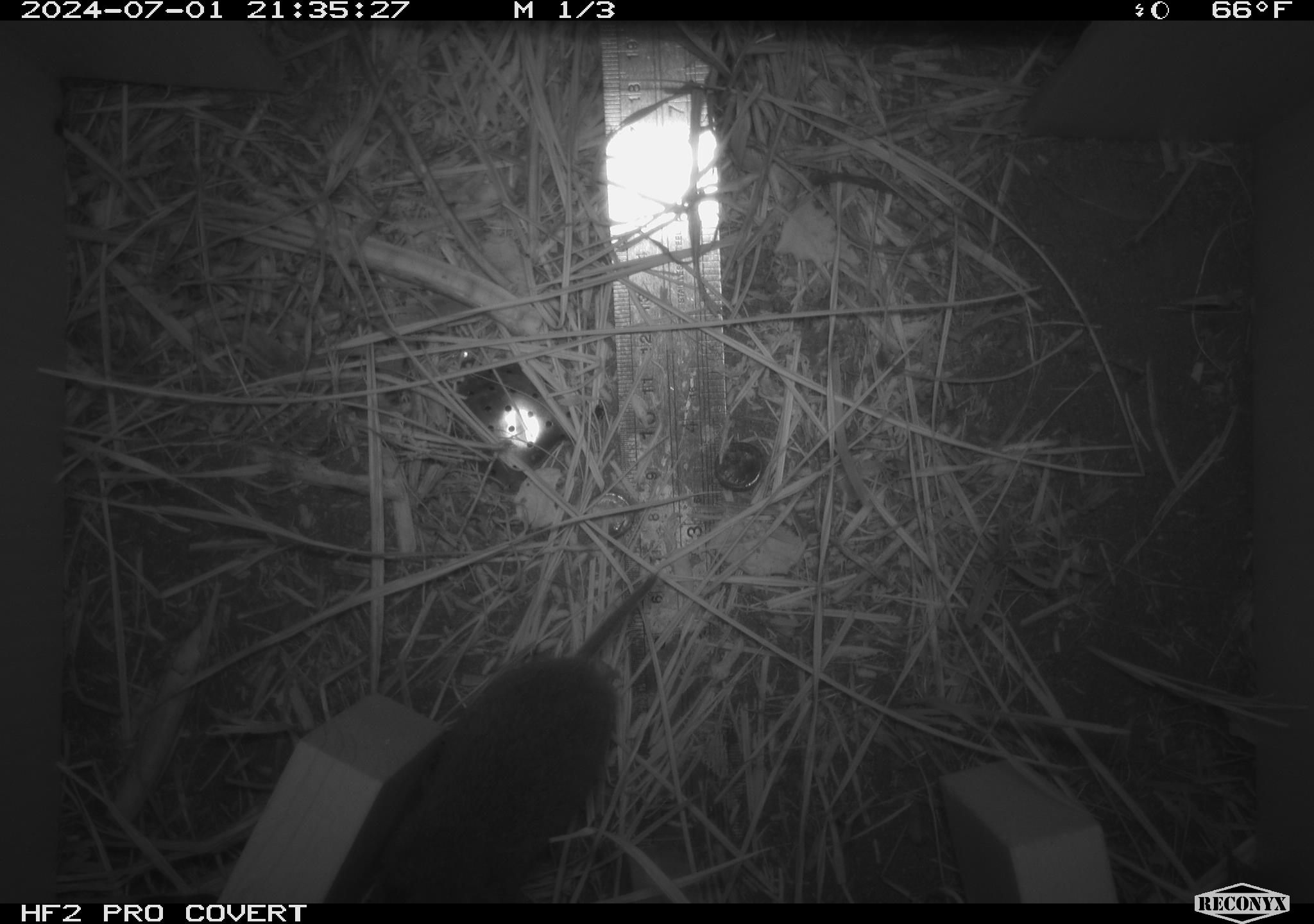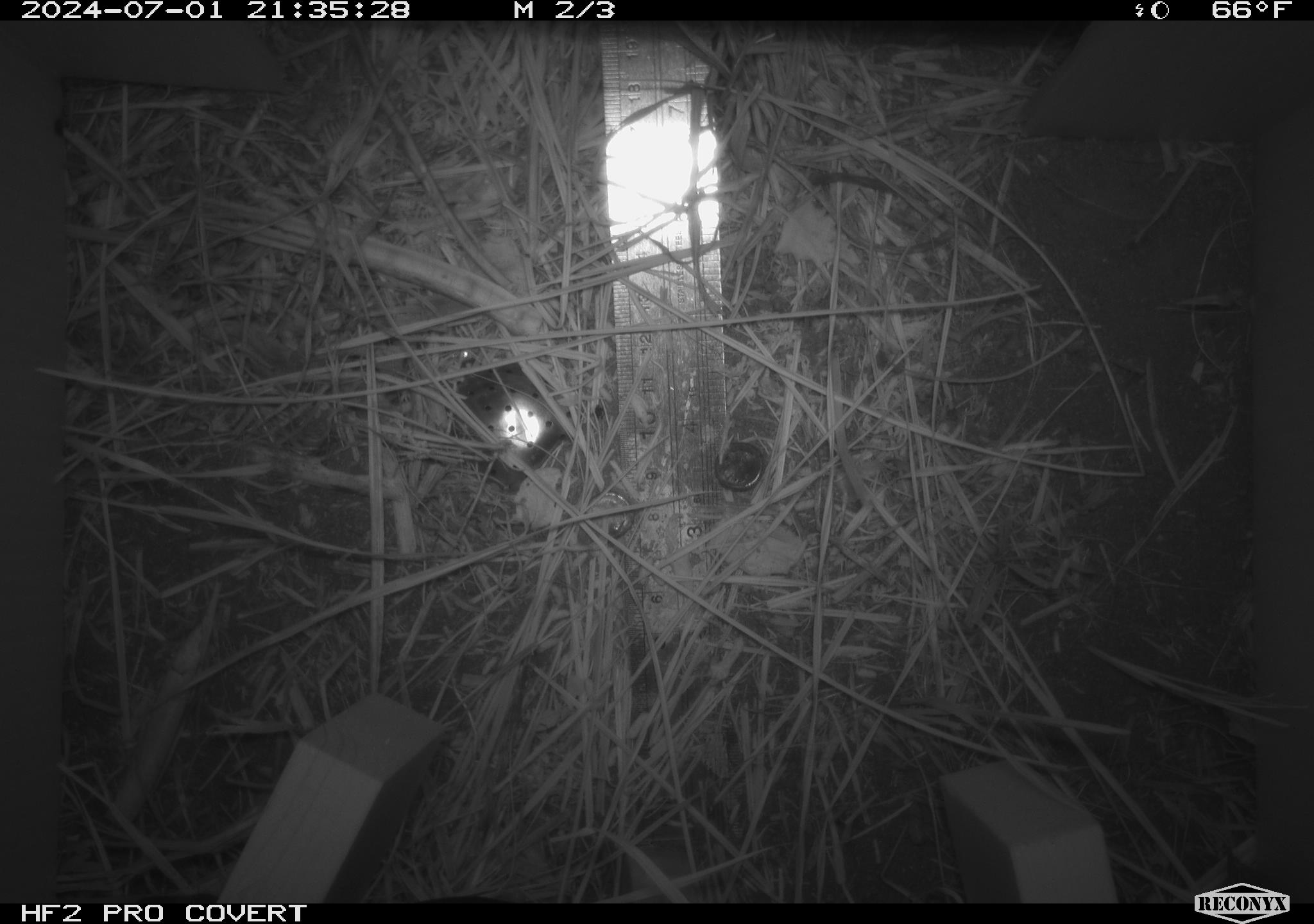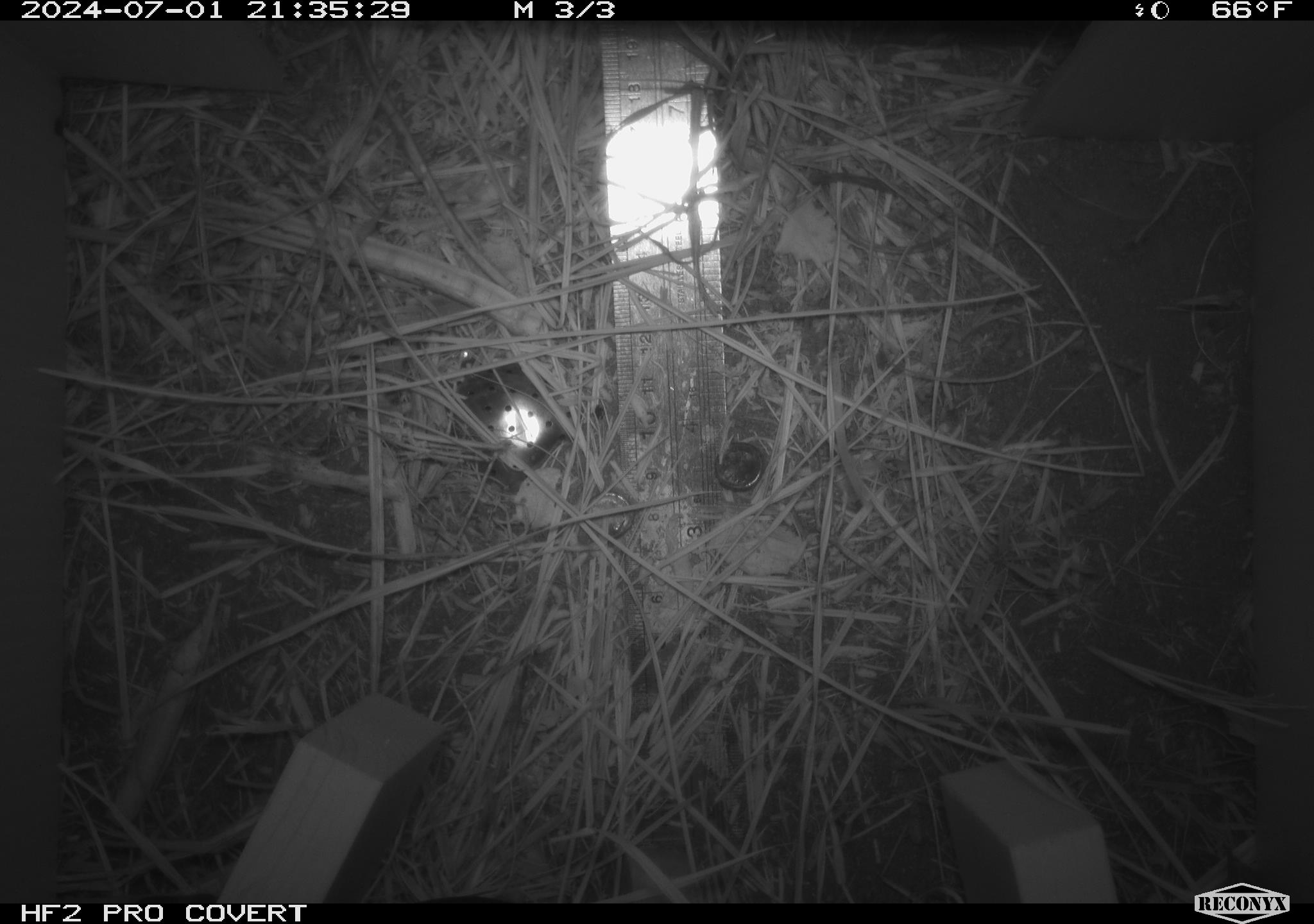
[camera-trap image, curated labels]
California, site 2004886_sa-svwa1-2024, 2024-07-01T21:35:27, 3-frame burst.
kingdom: Animalia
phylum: Chordata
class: Mammalia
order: Rodentia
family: Cricetidae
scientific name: Arvicolinae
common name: voles, lemmings, and muskrats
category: arvicolinae subfamily